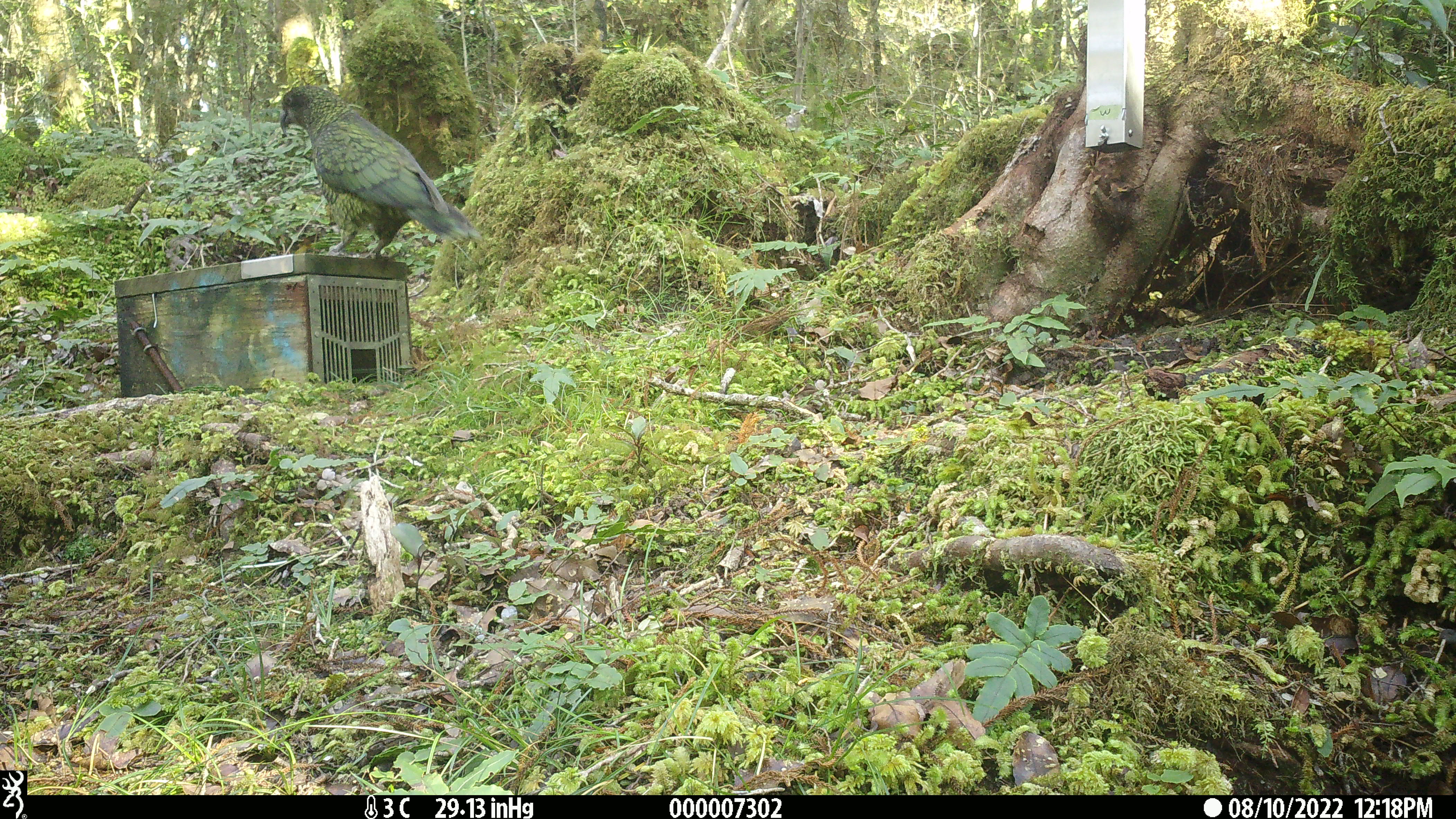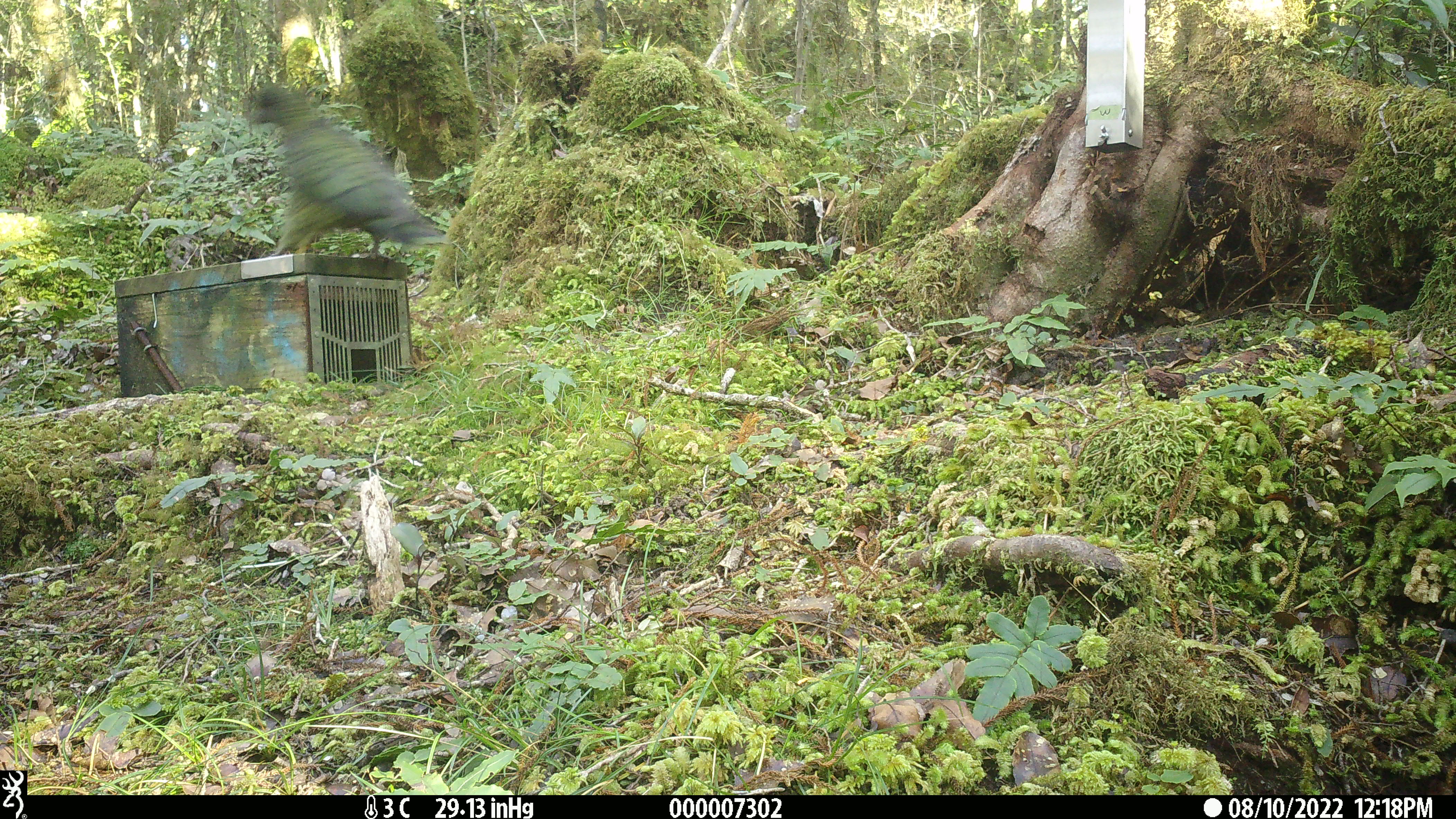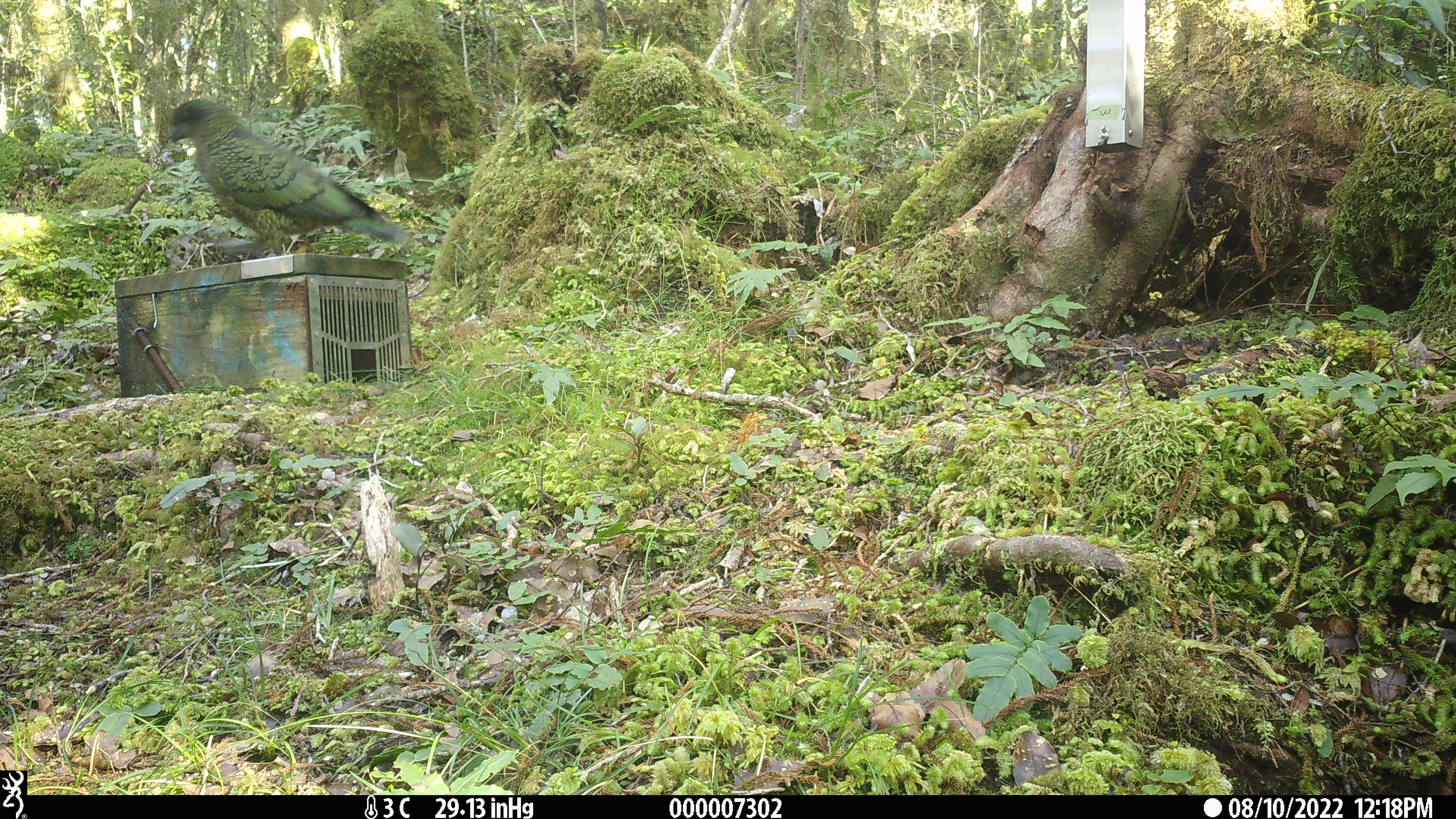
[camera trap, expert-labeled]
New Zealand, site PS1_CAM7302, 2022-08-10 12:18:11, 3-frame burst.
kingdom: Animalia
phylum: Chordata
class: Aves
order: Psittaciformes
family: Strigopidae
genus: Nestor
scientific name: Nestor notabilis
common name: kea